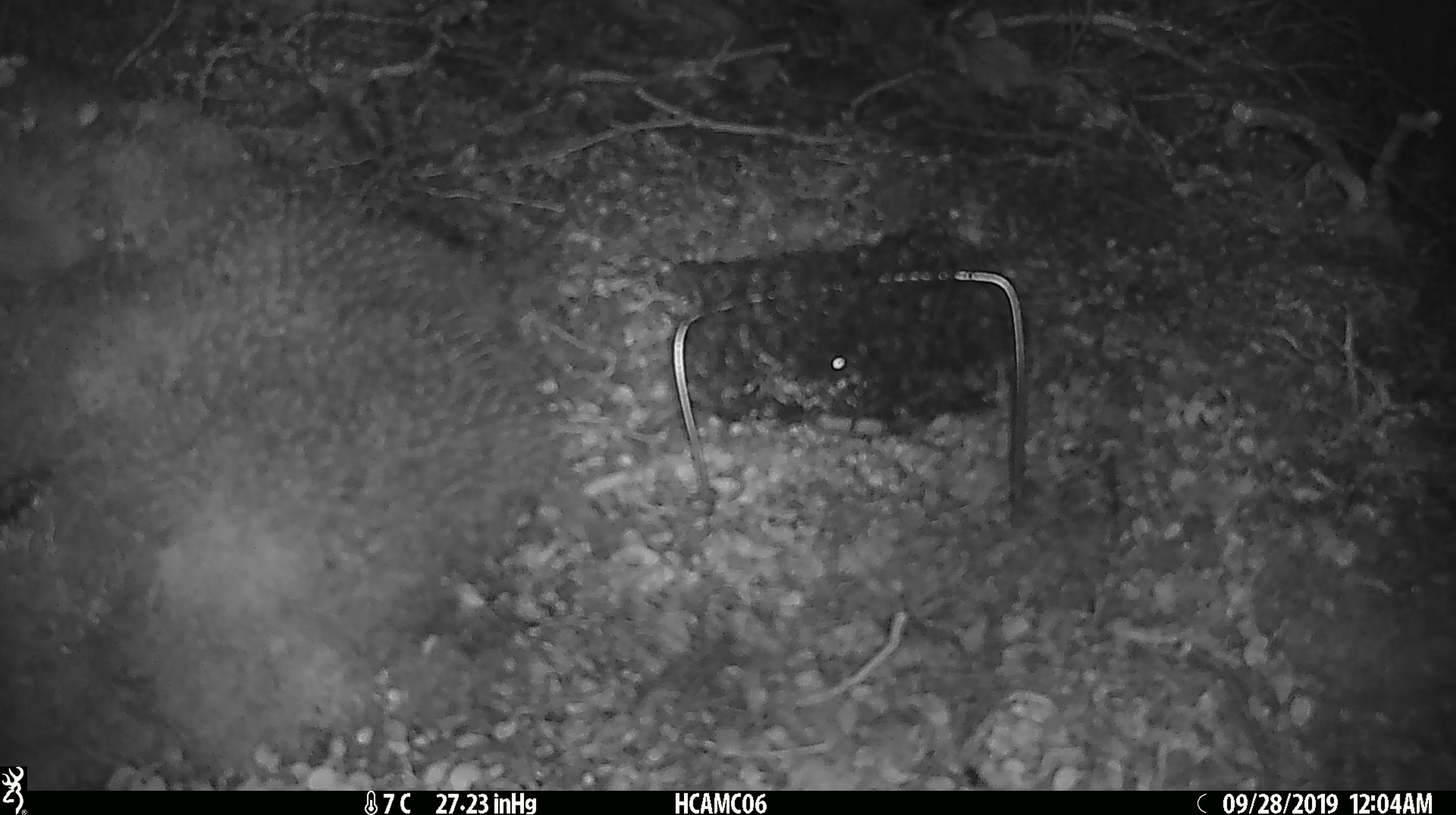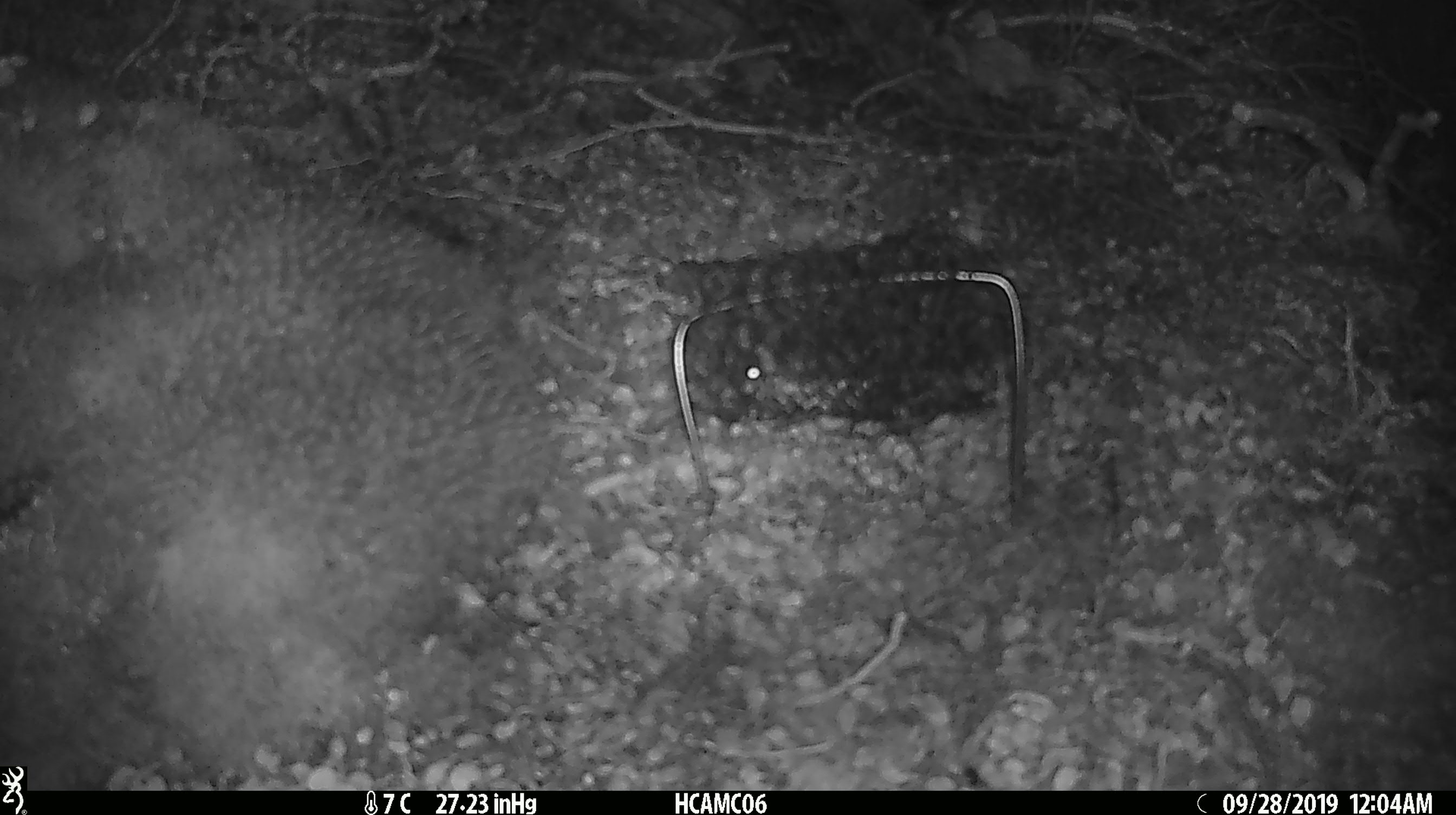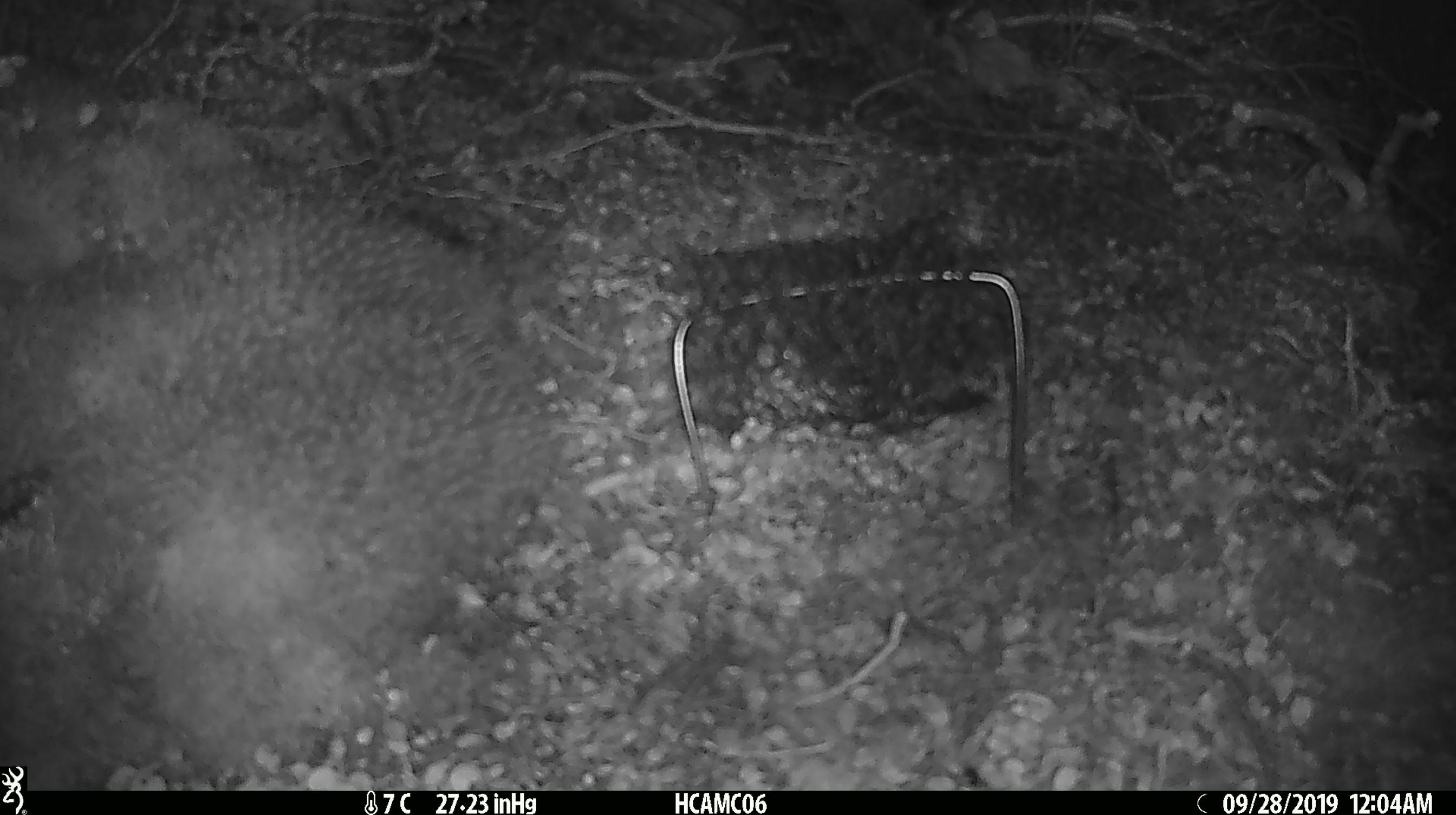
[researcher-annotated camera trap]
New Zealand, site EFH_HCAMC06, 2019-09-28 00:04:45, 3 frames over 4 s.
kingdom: Animalia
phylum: Chordata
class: Mammalia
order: Rodentia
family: Muridae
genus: Mus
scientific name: Mus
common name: mouse